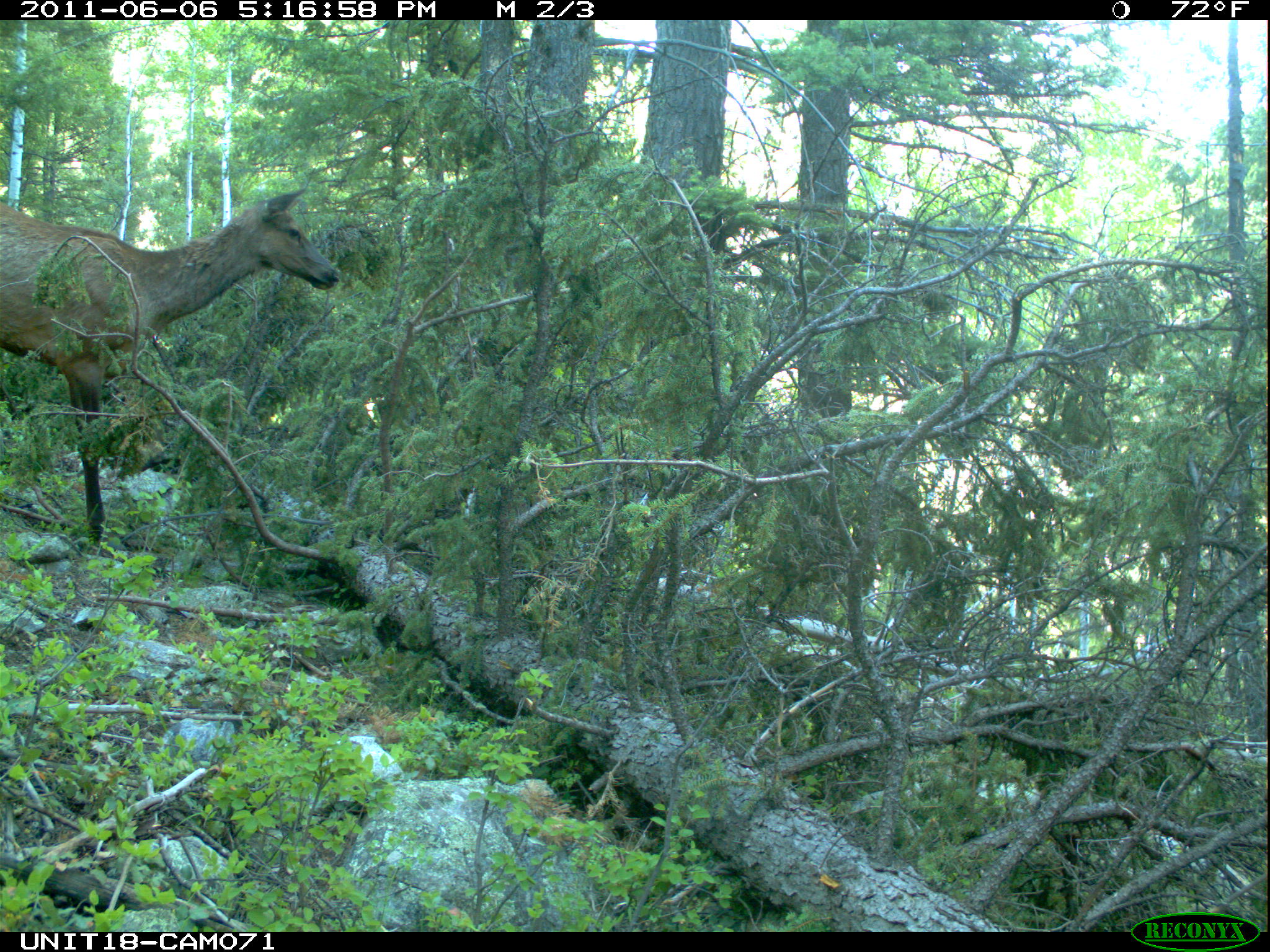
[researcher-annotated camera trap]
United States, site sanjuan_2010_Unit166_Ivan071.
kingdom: Animalia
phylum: Chordata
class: Mammalia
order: Artiodactyla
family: Cervidae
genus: Cervus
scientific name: Cervus elaphus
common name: red deer